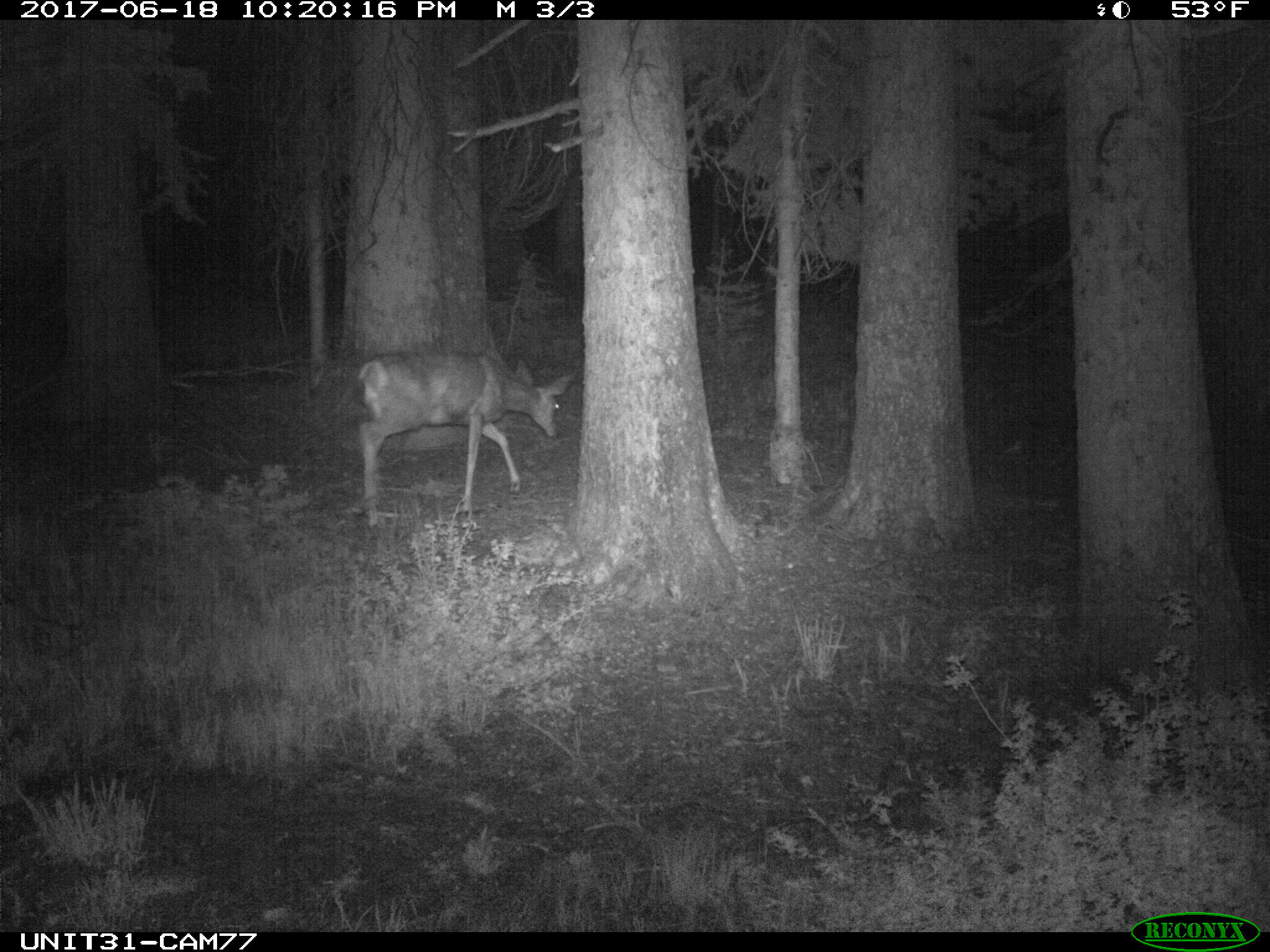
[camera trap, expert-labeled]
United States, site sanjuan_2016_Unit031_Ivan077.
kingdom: Animalia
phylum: Chordata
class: Mammalia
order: Artiodactyla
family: Cervidae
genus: Odocoileus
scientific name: Odocoileus hemionus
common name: mule deer